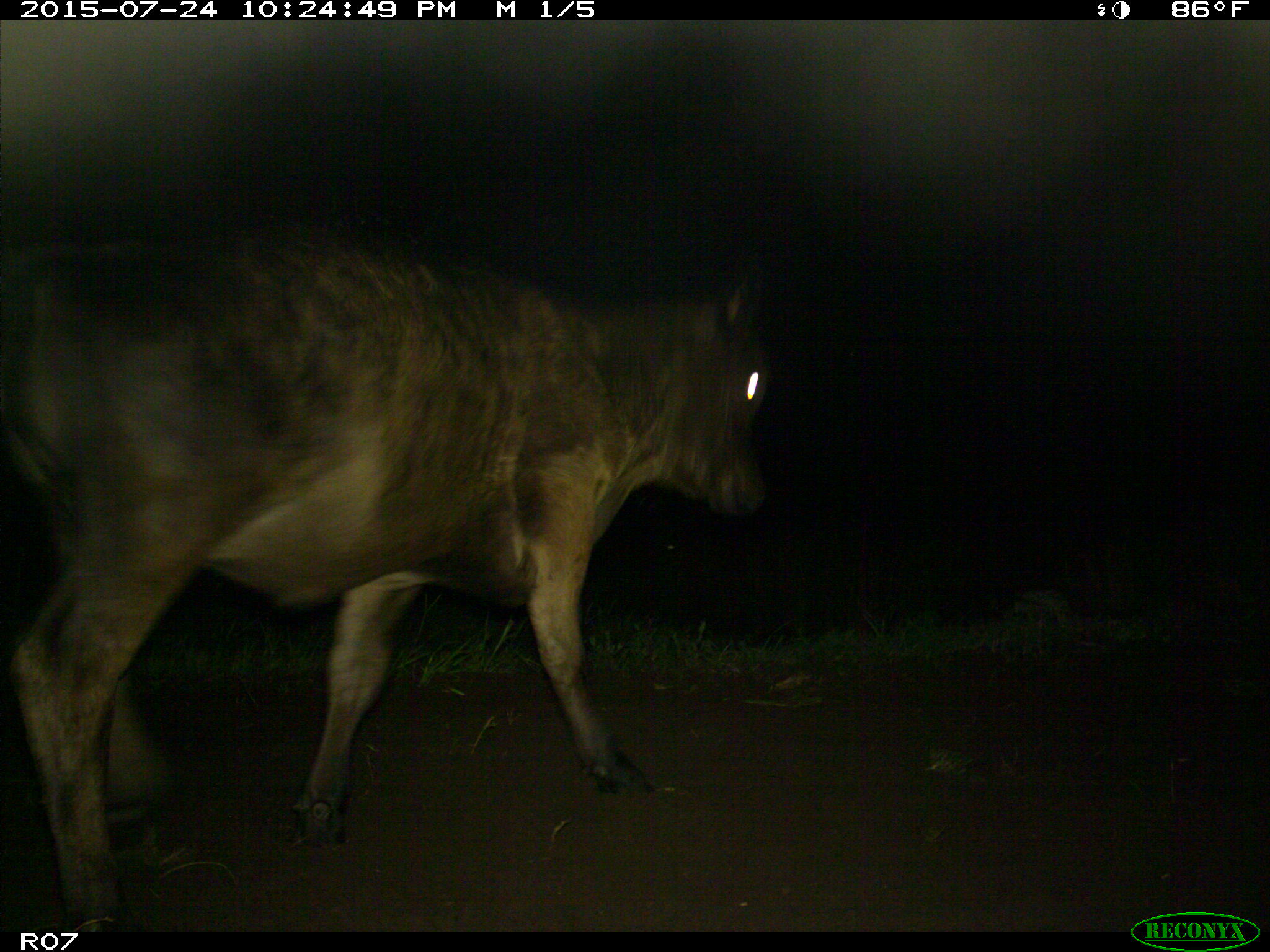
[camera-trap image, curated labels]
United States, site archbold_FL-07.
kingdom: Animalia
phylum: Chordata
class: Mammalia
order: Artiodactyla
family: Bovidae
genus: Bos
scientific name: Bos taurus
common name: domestic cow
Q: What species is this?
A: Bos taurus (domestic cow).